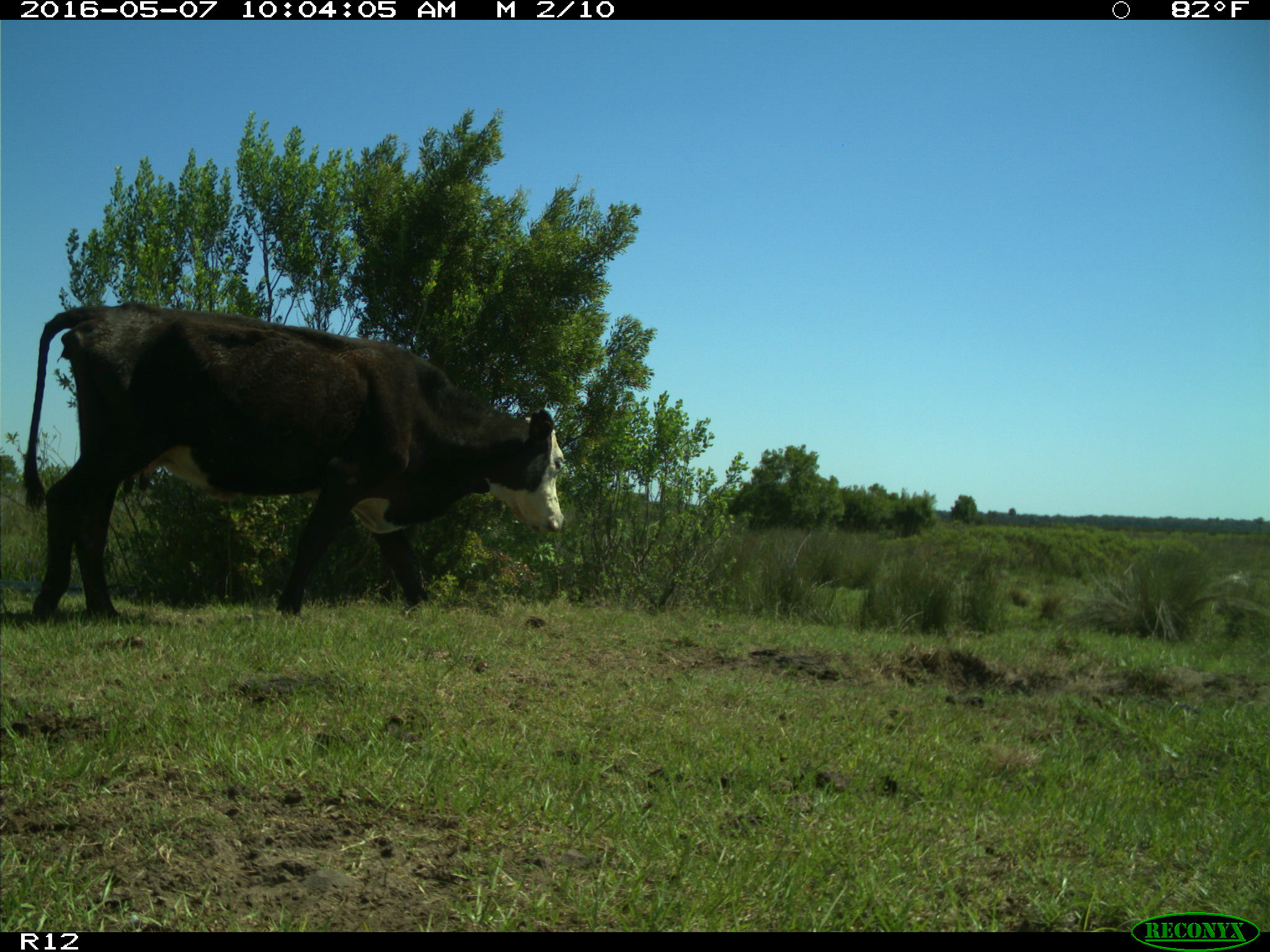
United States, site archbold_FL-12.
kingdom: Animalia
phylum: Chordata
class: Mammalia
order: Artiodactyla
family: Bovidae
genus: Bos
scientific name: Bos taurus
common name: domestic cow